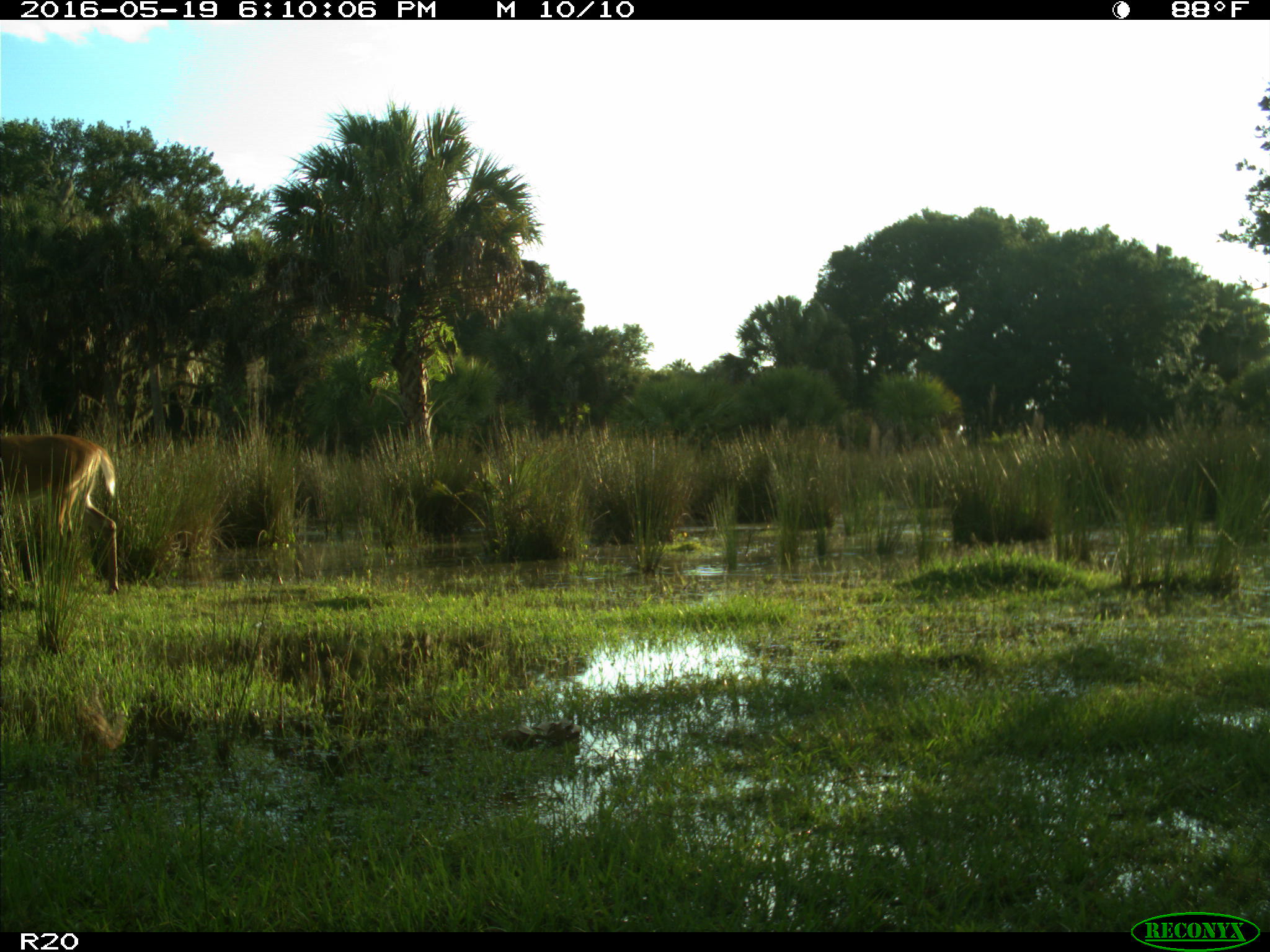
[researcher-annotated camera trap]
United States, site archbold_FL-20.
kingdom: Animalia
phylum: Chordata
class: Mammalia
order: Artiodactyla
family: Cervidae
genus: Odocoileus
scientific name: Odocoileus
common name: deer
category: unidentified deer